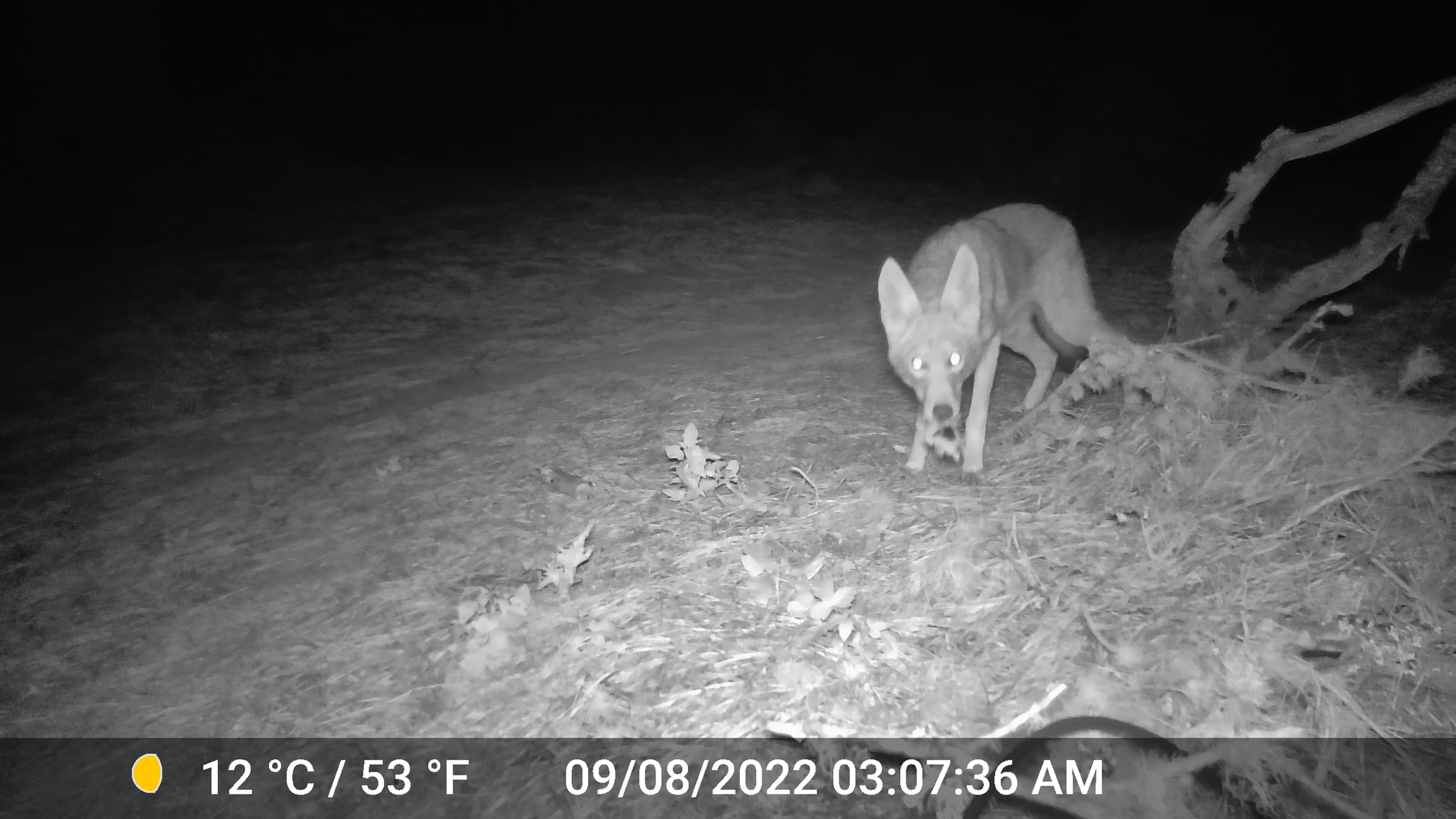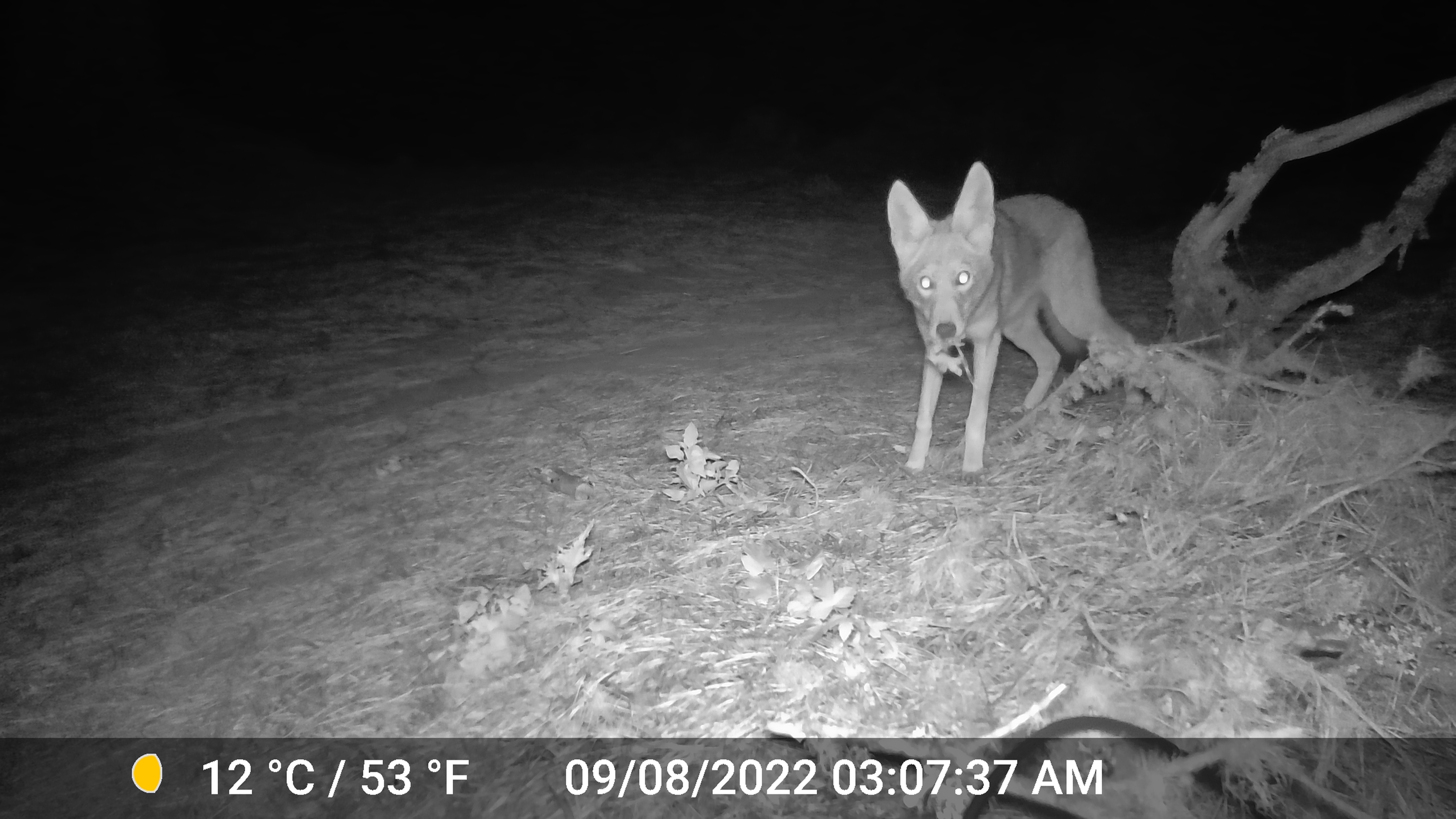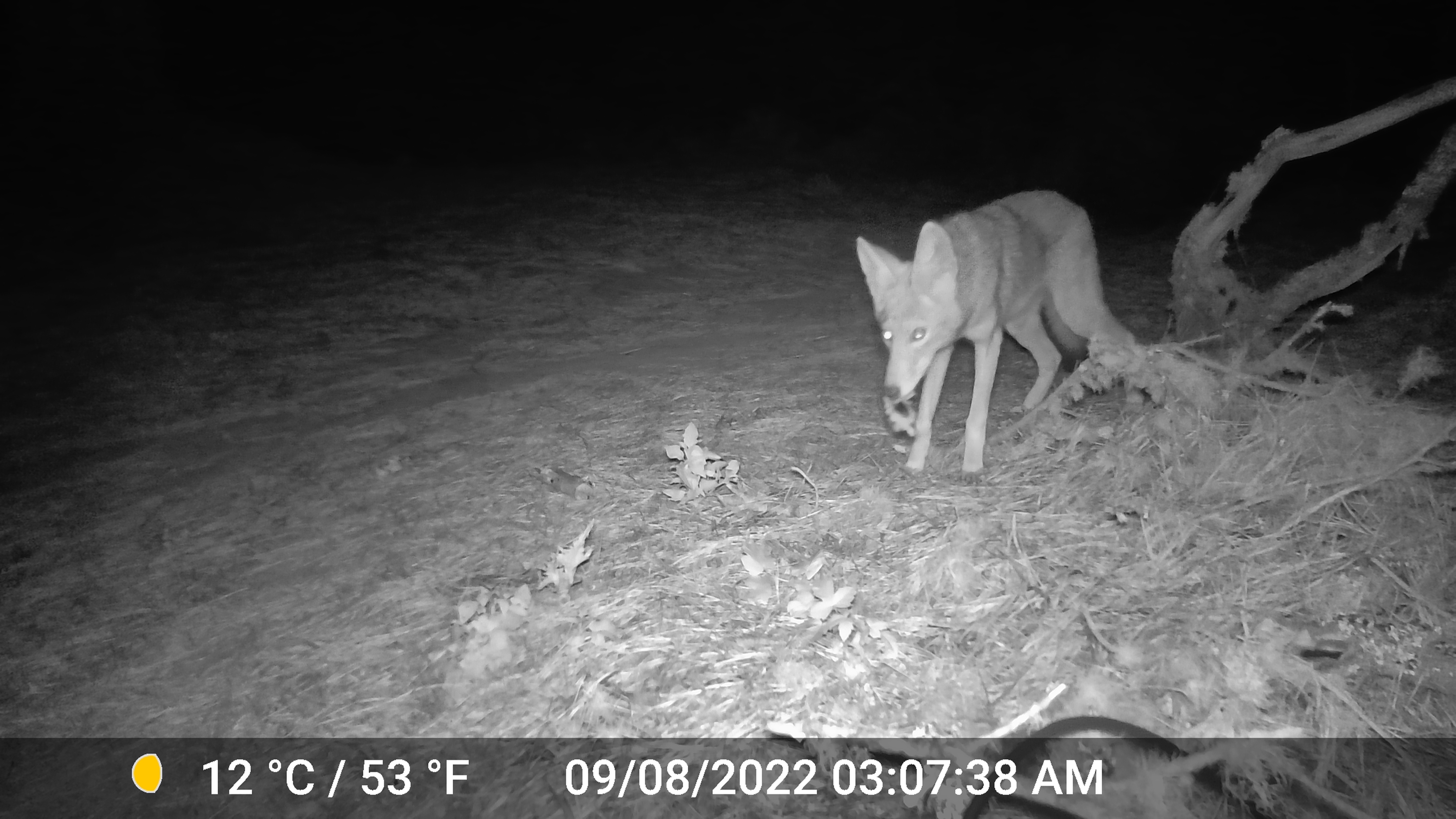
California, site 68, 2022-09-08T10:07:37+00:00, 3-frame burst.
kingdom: Animalia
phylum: Chordata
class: Mammalia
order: Carnivora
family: Canidae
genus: Canis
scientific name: Canis latrans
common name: coyote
Coyote (Canis latrans).